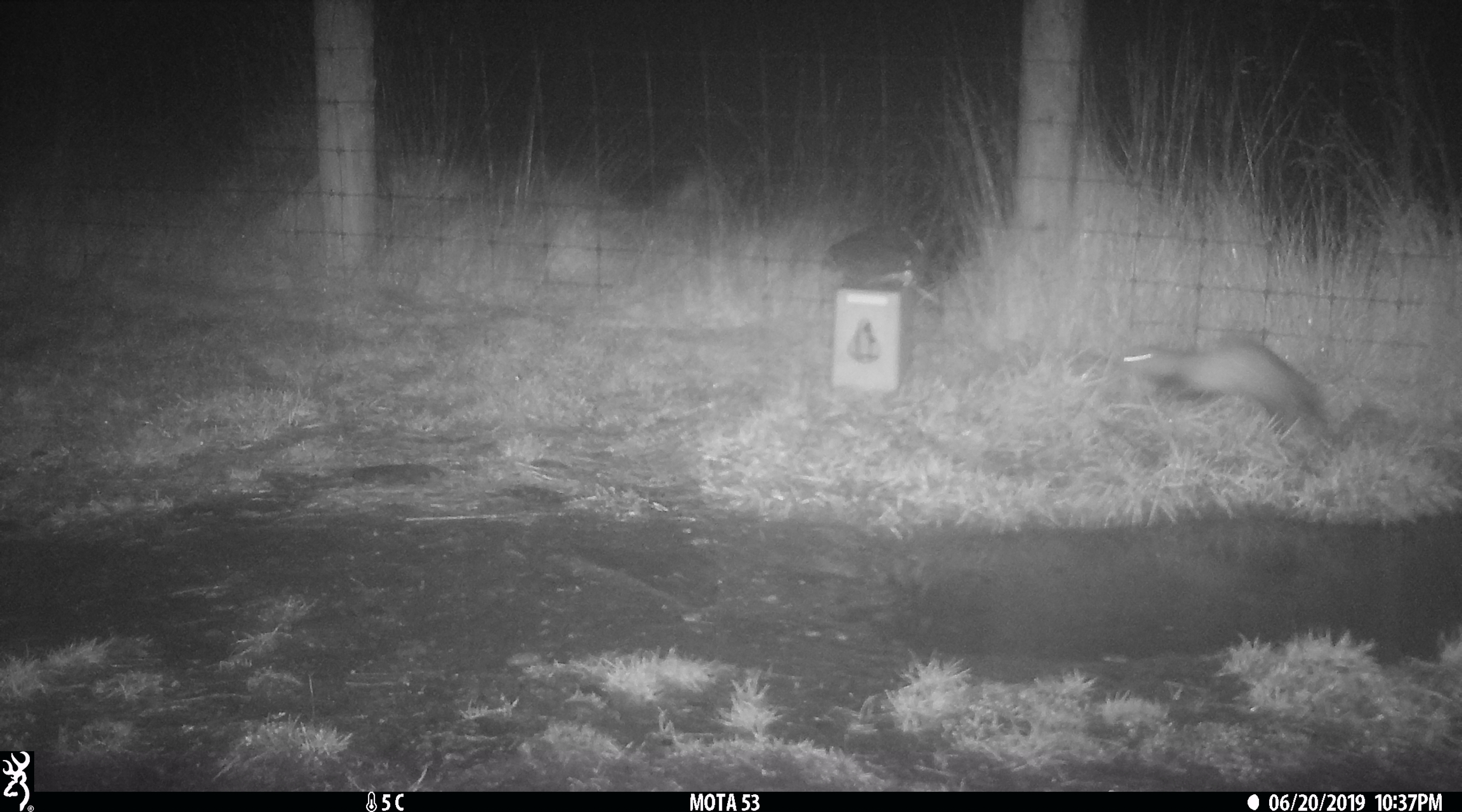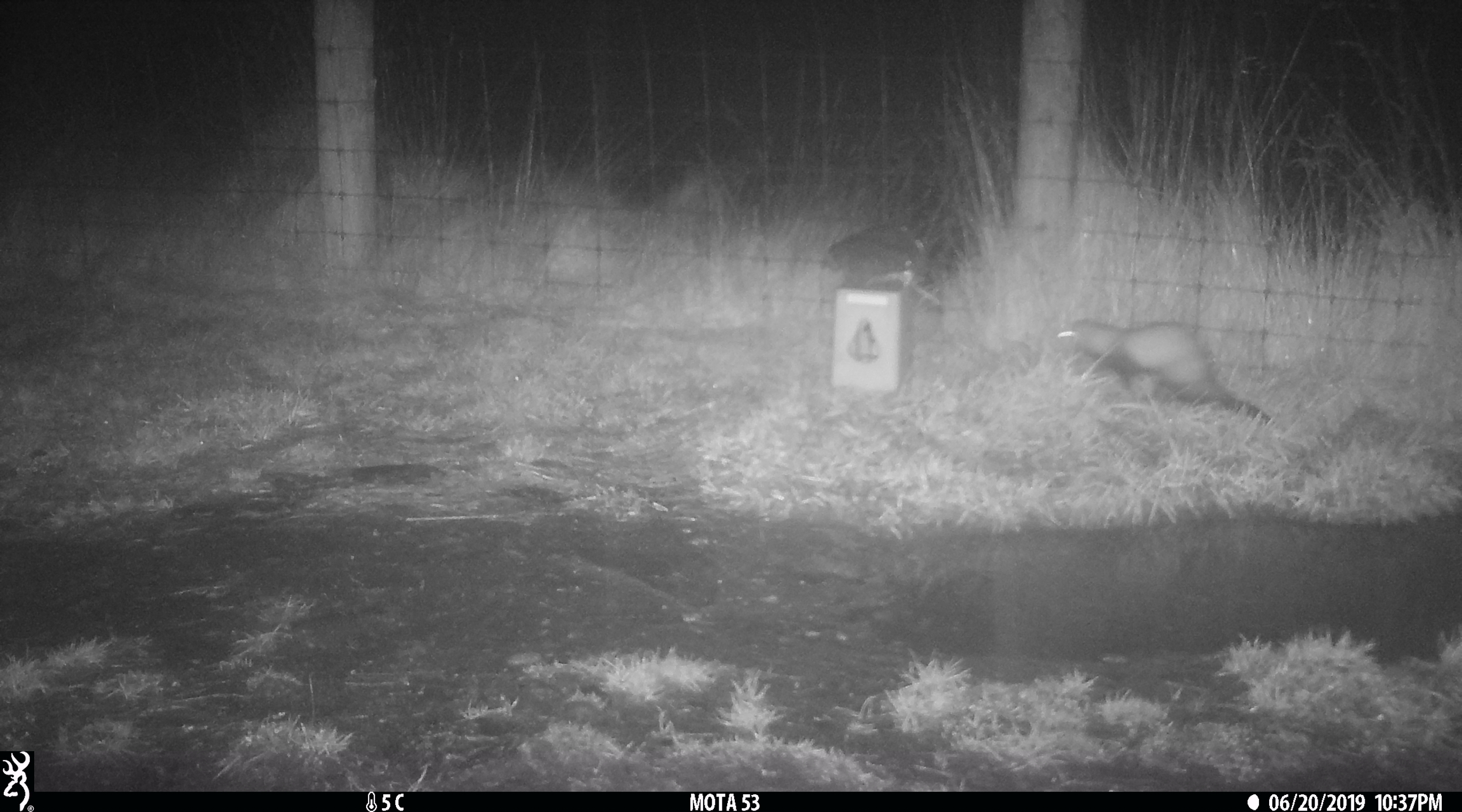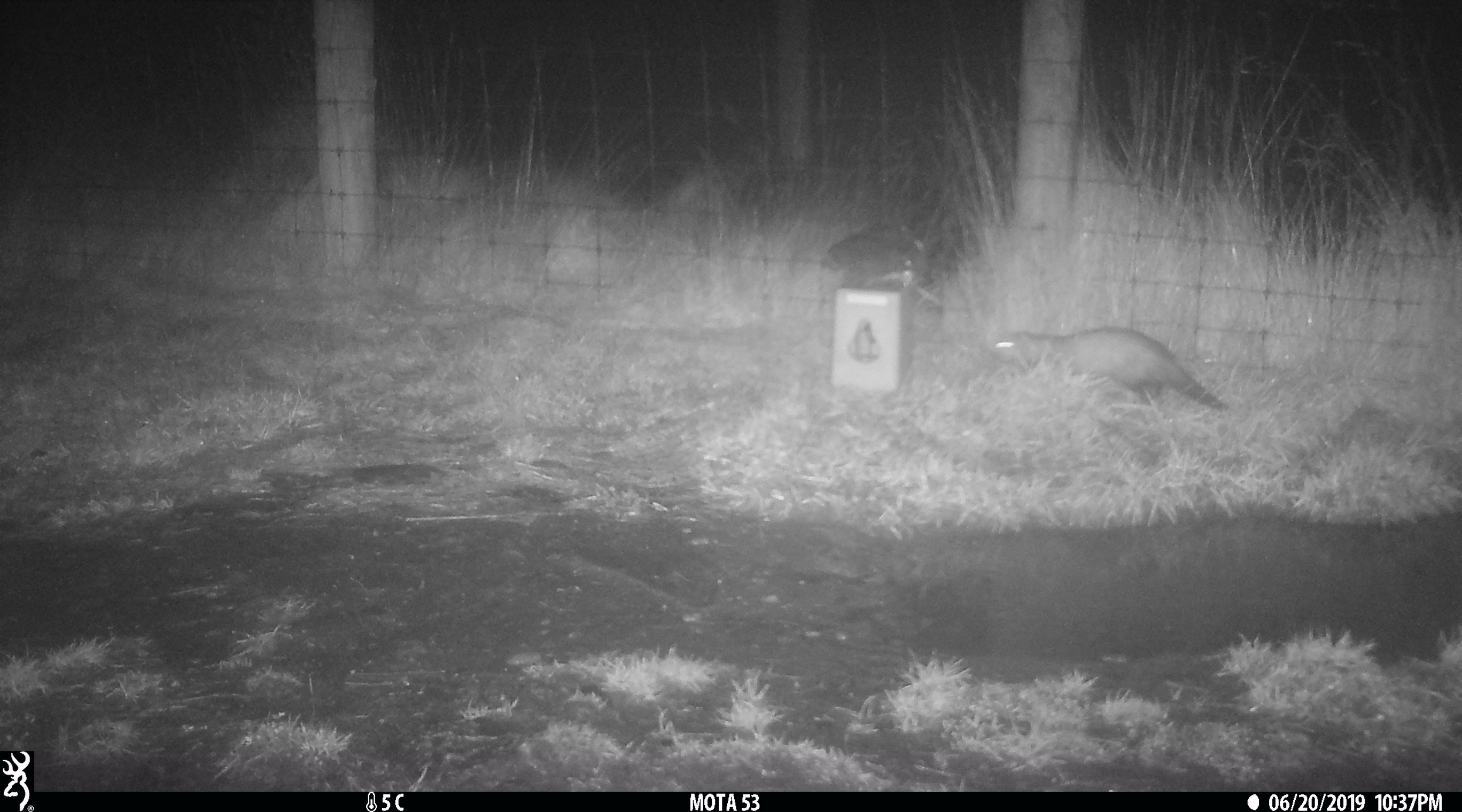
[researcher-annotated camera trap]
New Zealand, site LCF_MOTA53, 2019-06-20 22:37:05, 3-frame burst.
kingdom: Animalia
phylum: Chordata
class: Mammalia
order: Carnivora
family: Mustelidae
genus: Mustela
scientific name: Mustela furo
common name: ferret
Ferret (Mustela furo).